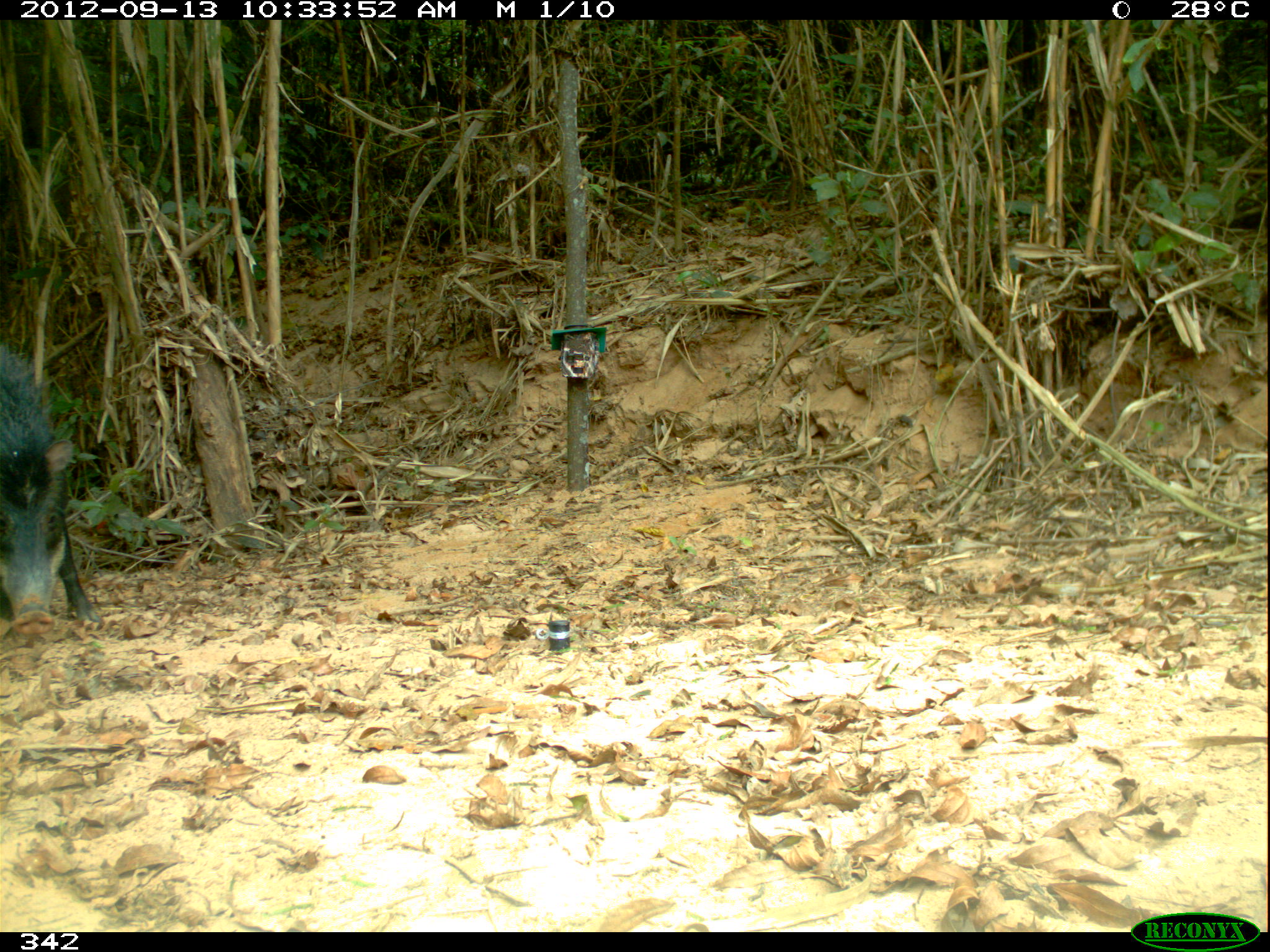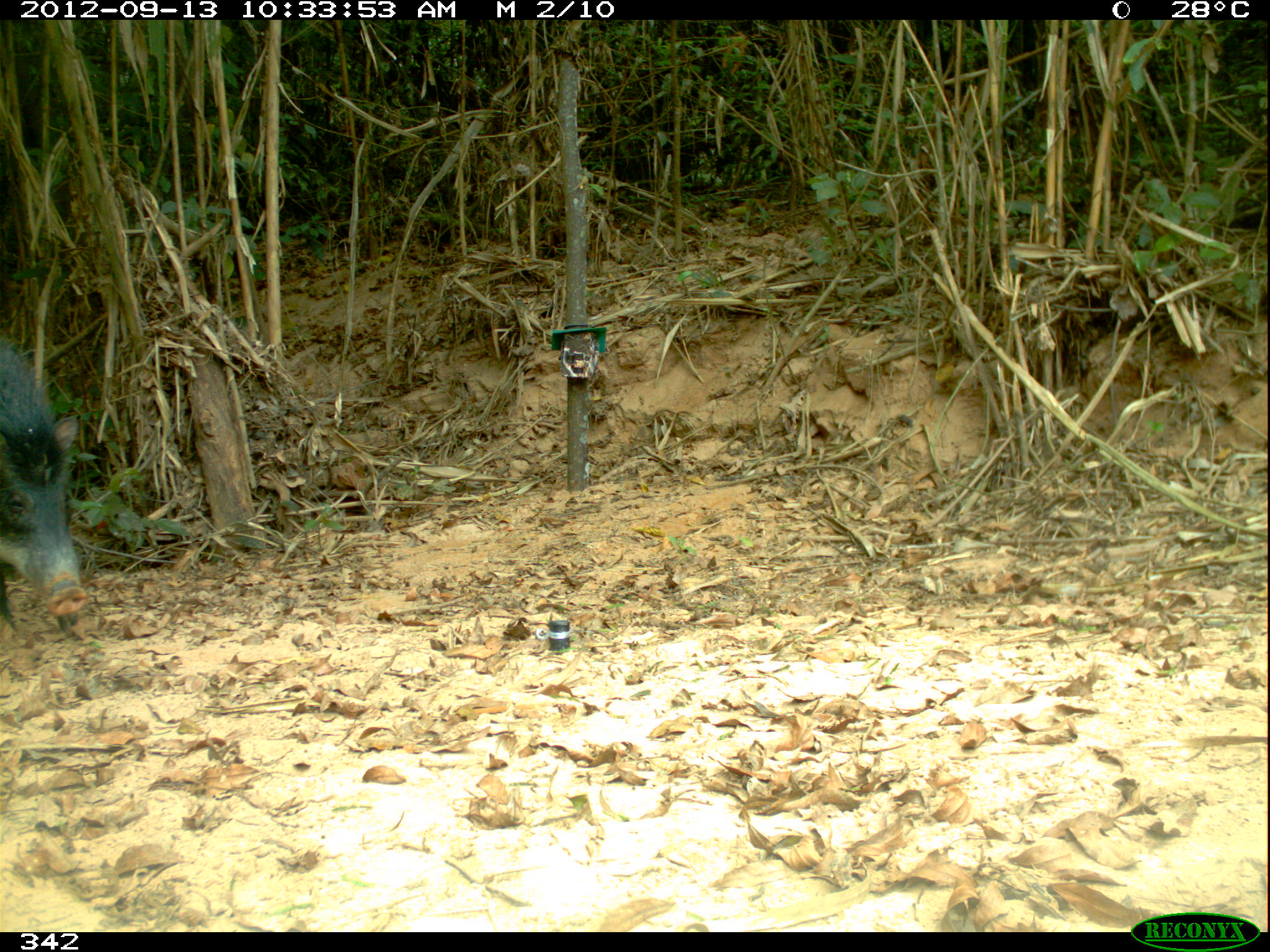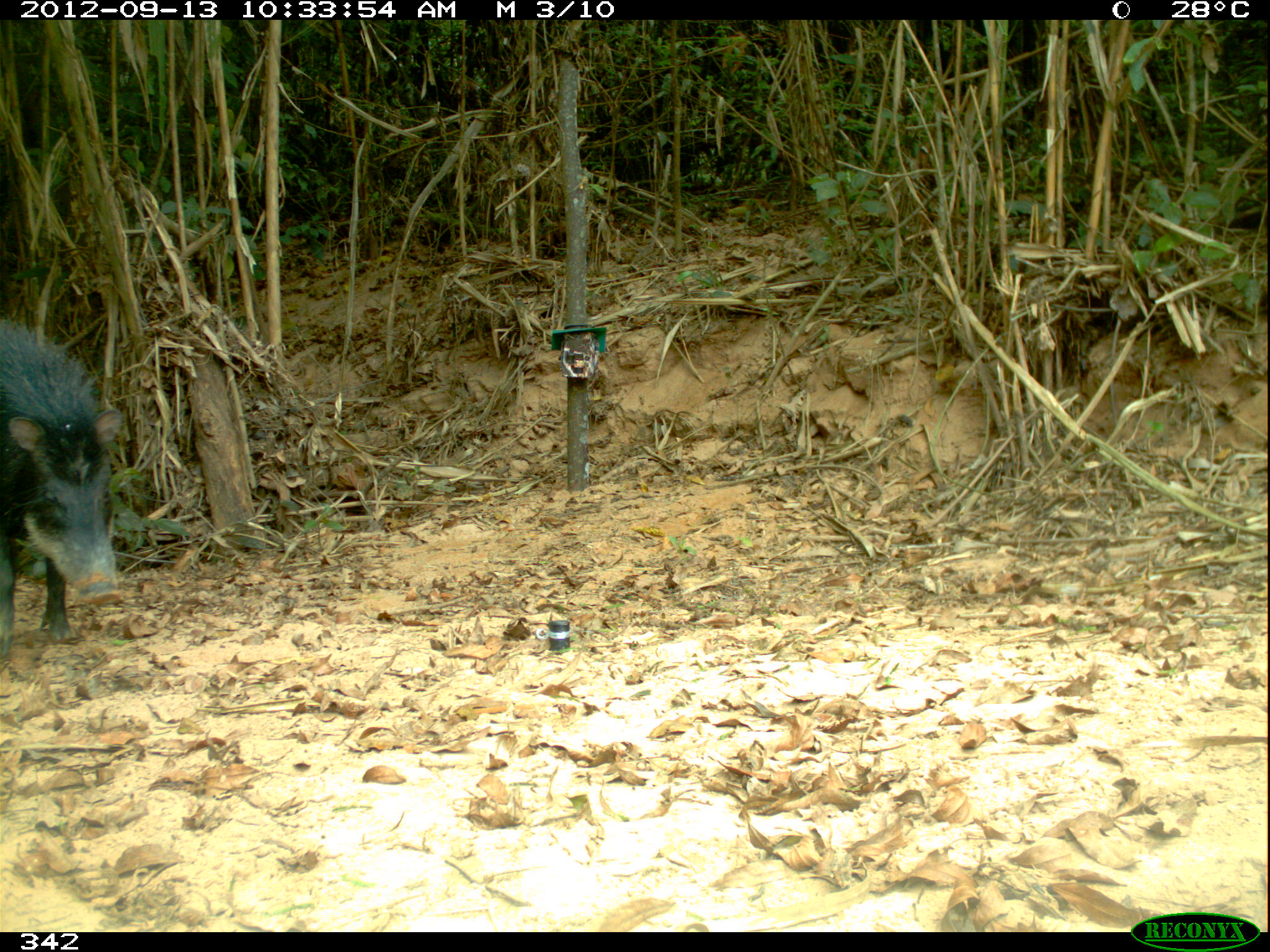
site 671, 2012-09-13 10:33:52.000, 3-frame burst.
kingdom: Animalia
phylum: Chordata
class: Mammalia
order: Artiodactyla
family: Tayassuidae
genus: Tayassu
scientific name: Tayassu pecari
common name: white-lipped peccary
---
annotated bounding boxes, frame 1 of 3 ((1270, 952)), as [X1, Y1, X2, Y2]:
tayassu pecari: [0, 341, 103, 631]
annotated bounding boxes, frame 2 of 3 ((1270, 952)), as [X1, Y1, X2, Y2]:
tayassu pecari: [0, 338, 89, 621]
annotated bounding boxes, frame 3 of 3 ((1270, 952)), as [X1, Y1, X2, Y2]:
tayassu pecari: [0, 312, 126, 668]